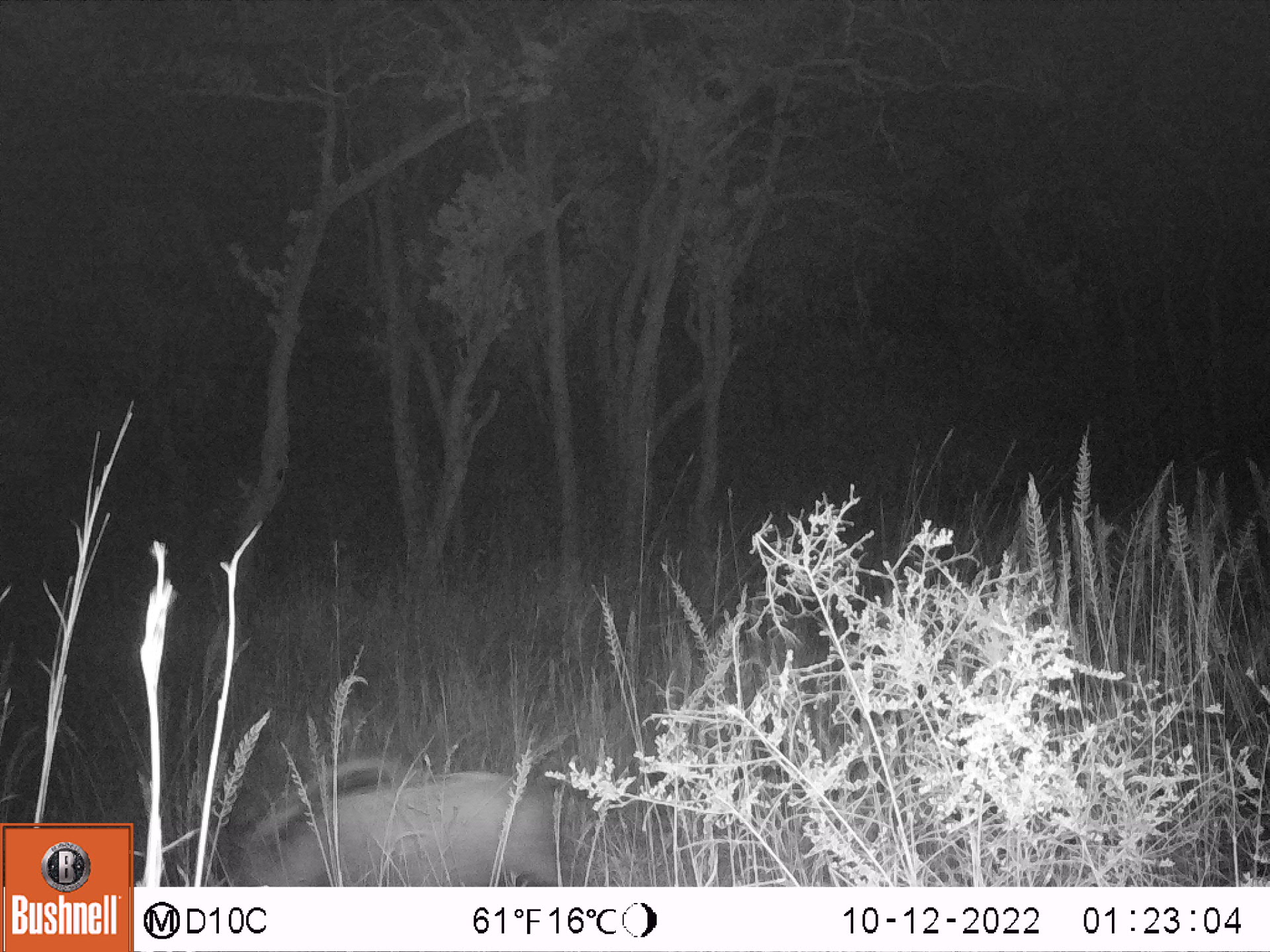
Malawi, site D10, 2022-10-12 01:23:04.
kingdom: Animalia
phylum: Chordata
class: Mammalia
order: Artiodactyla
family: Suidae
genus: Potamochoerus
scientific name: Potamochoerus larvatus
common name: bushpig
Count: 1.